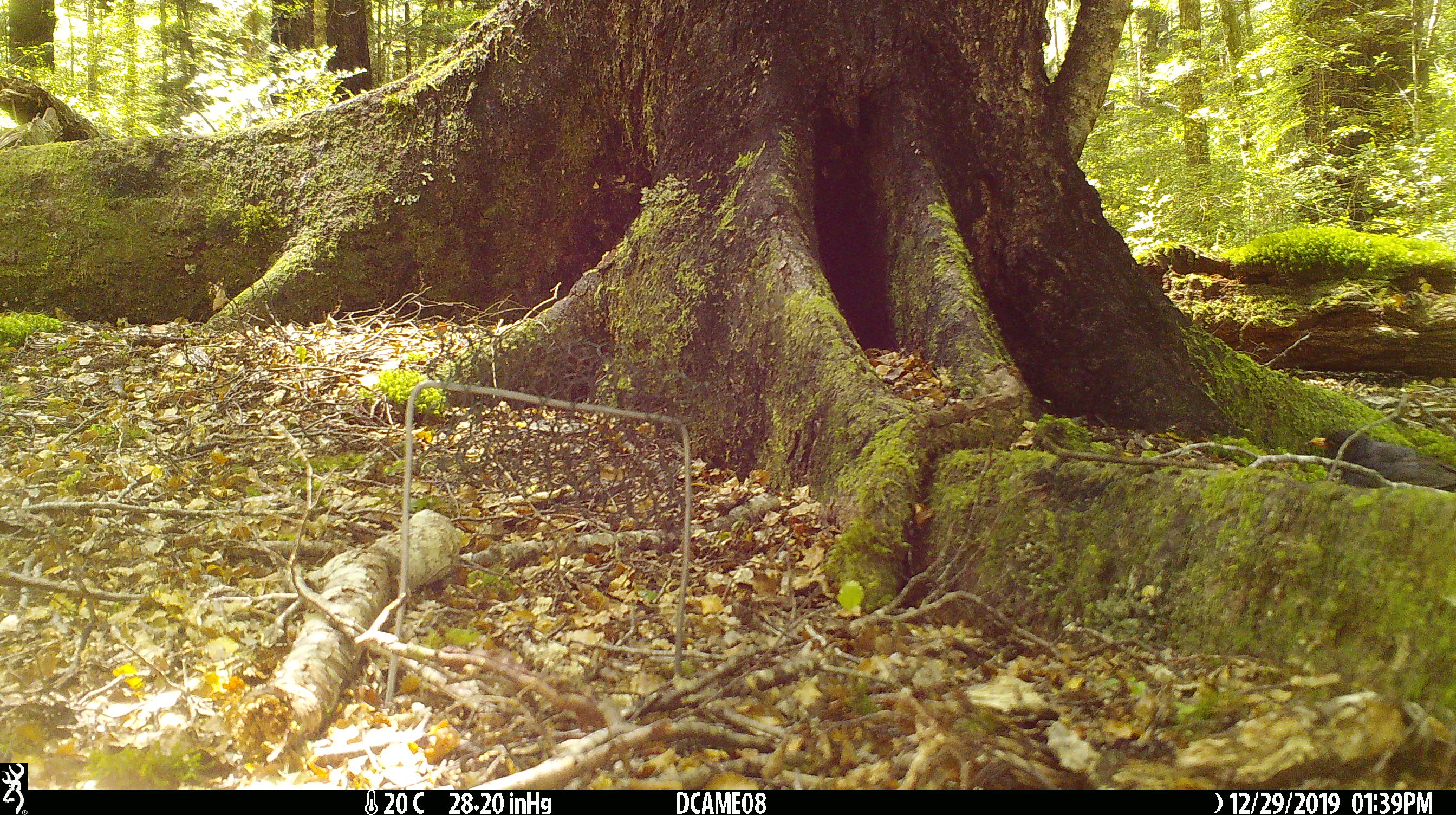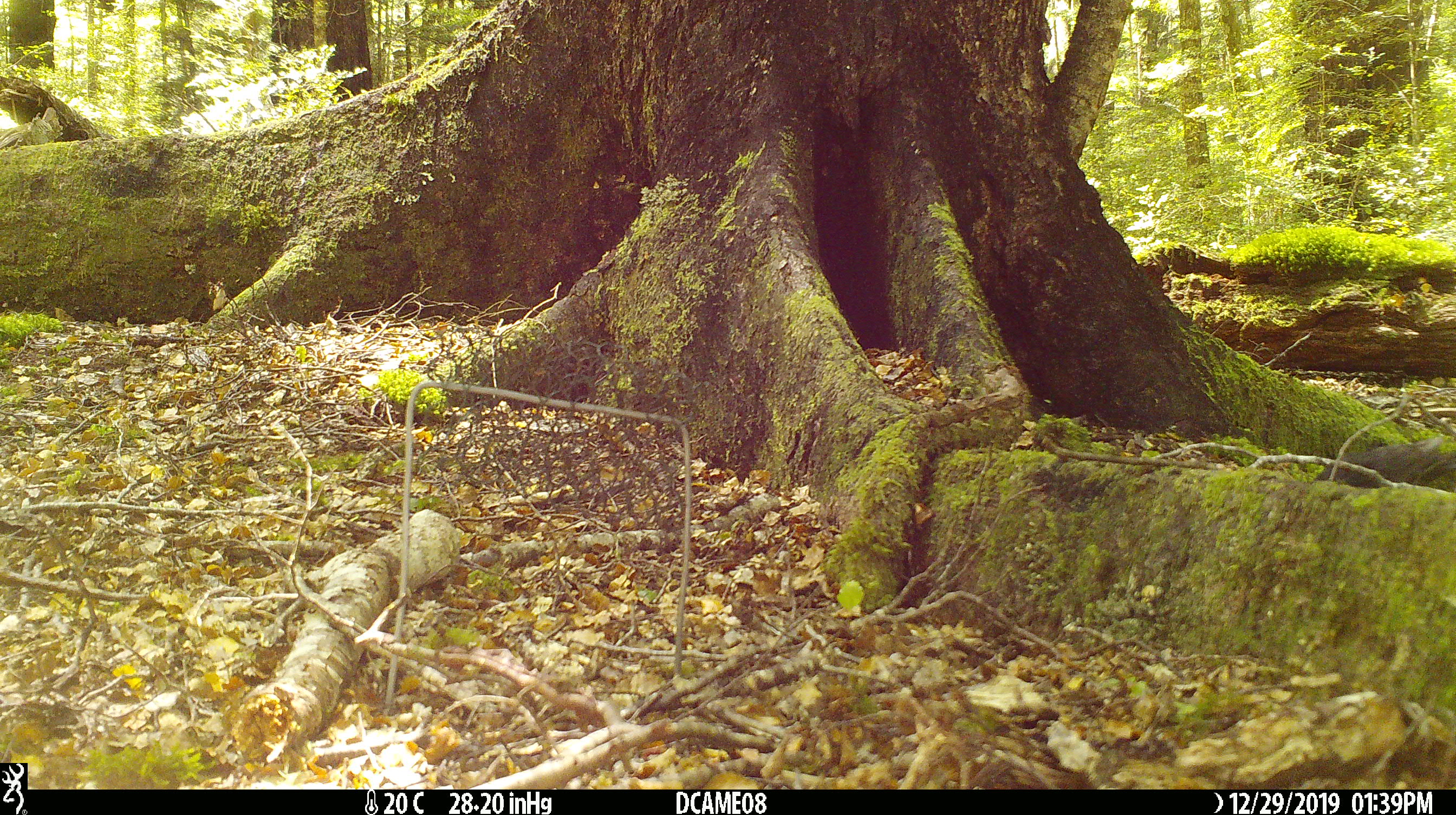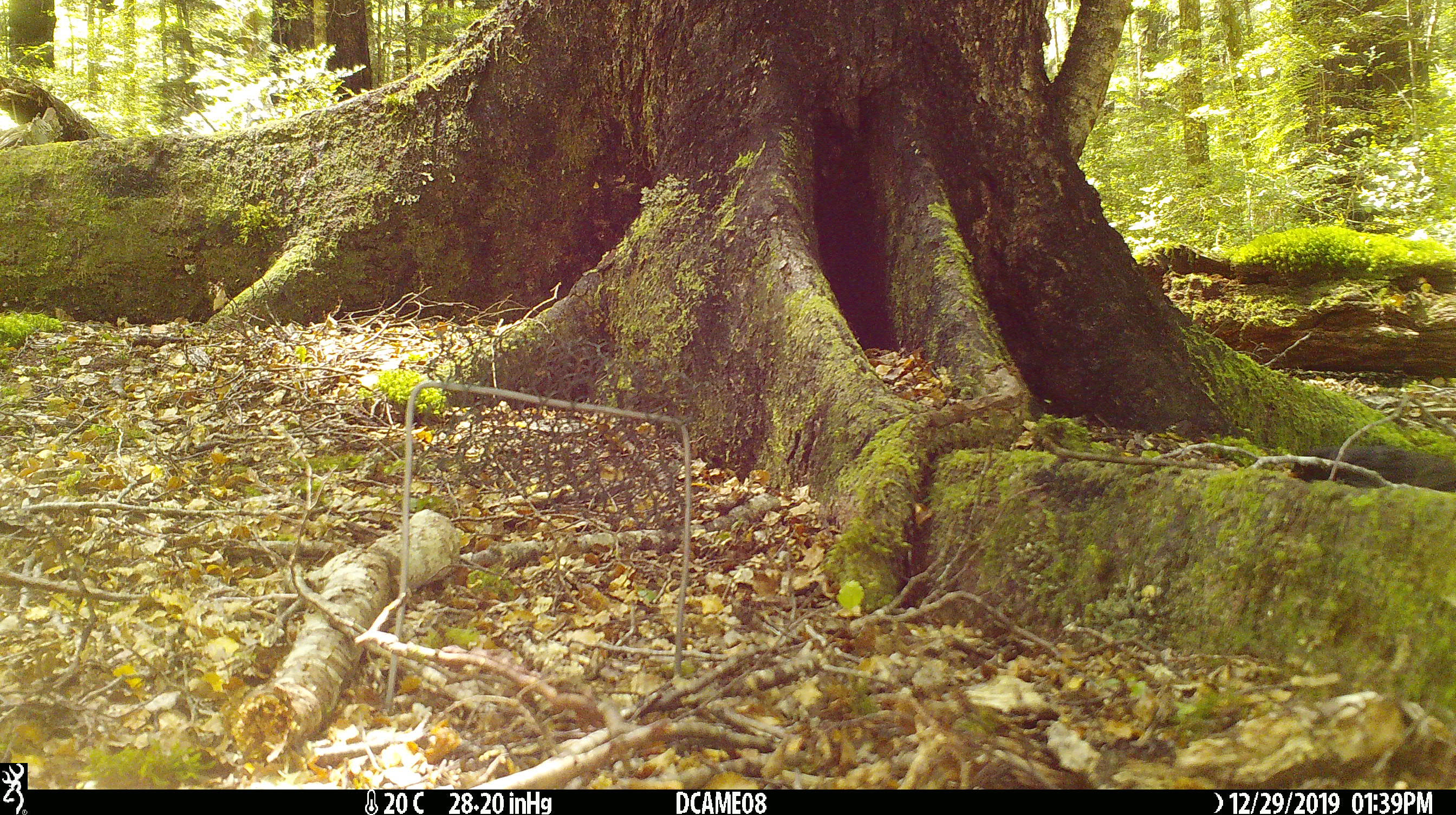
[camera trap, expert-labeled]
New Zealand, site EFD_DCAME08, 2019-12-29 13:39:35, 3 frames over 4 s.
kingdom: Animalia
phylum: Chordata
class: Aves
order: Passeriformes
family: Turdidae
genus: Turdus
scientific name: Turdus merula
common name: eurasian blackbird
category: blackbird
Blackbird (eurasian blackbird) (Turdus merula).